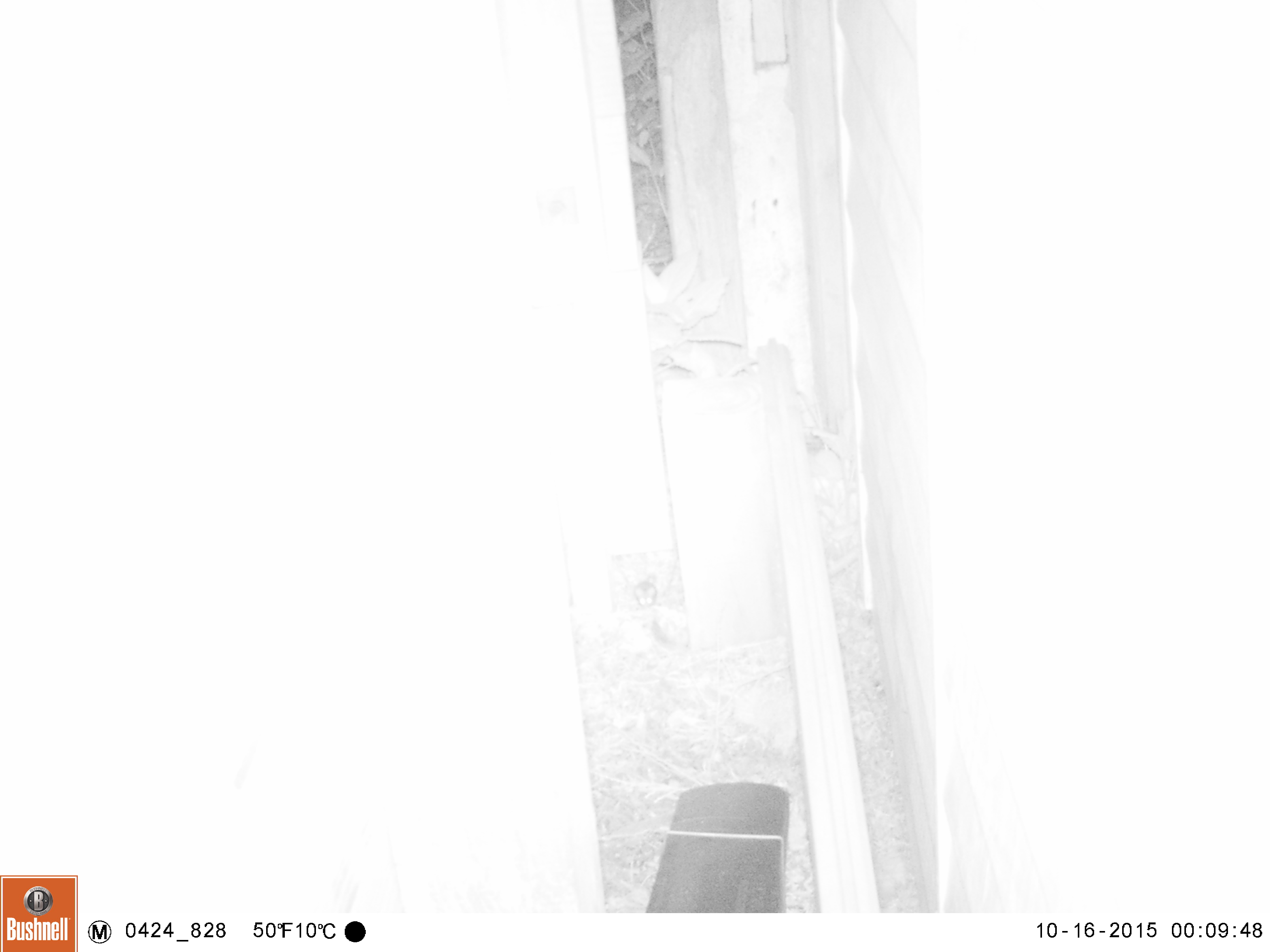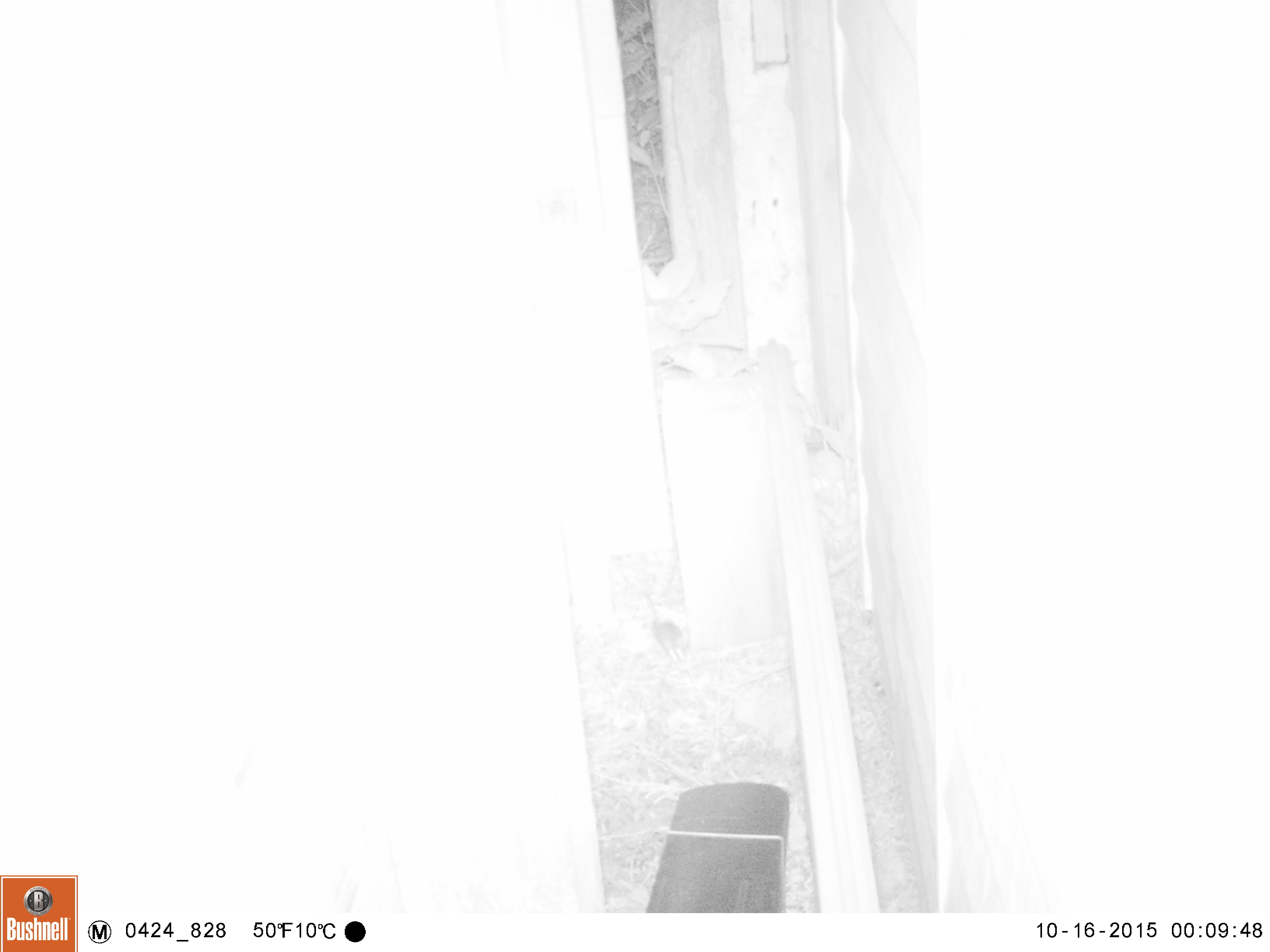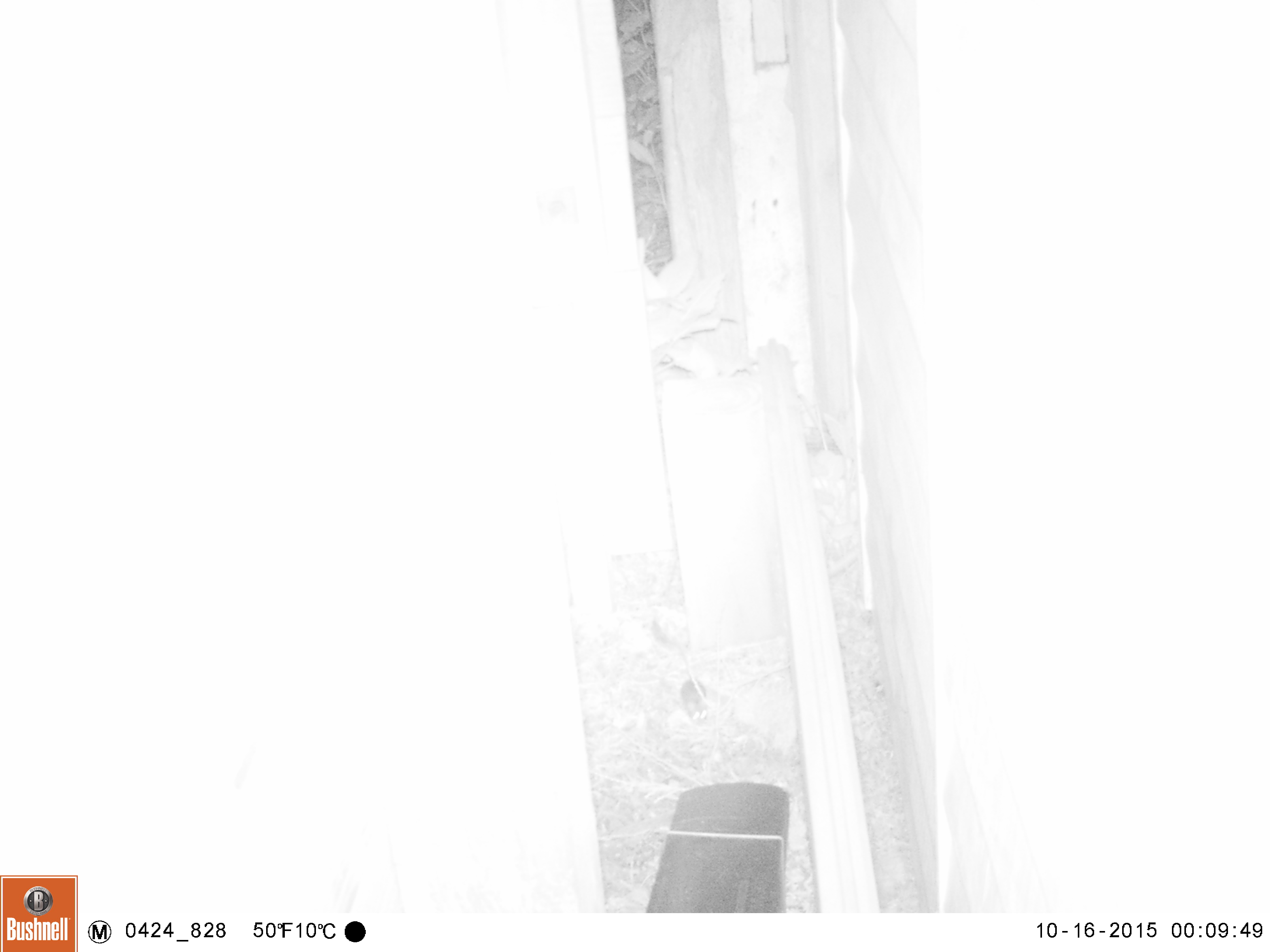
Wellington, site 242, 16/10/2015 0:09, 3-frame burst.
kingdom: Animalia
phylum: Chordata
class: Mammalia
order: Rodentia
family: Muridae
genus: Mus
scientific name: Mus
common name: mouse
Mouse (Mus).